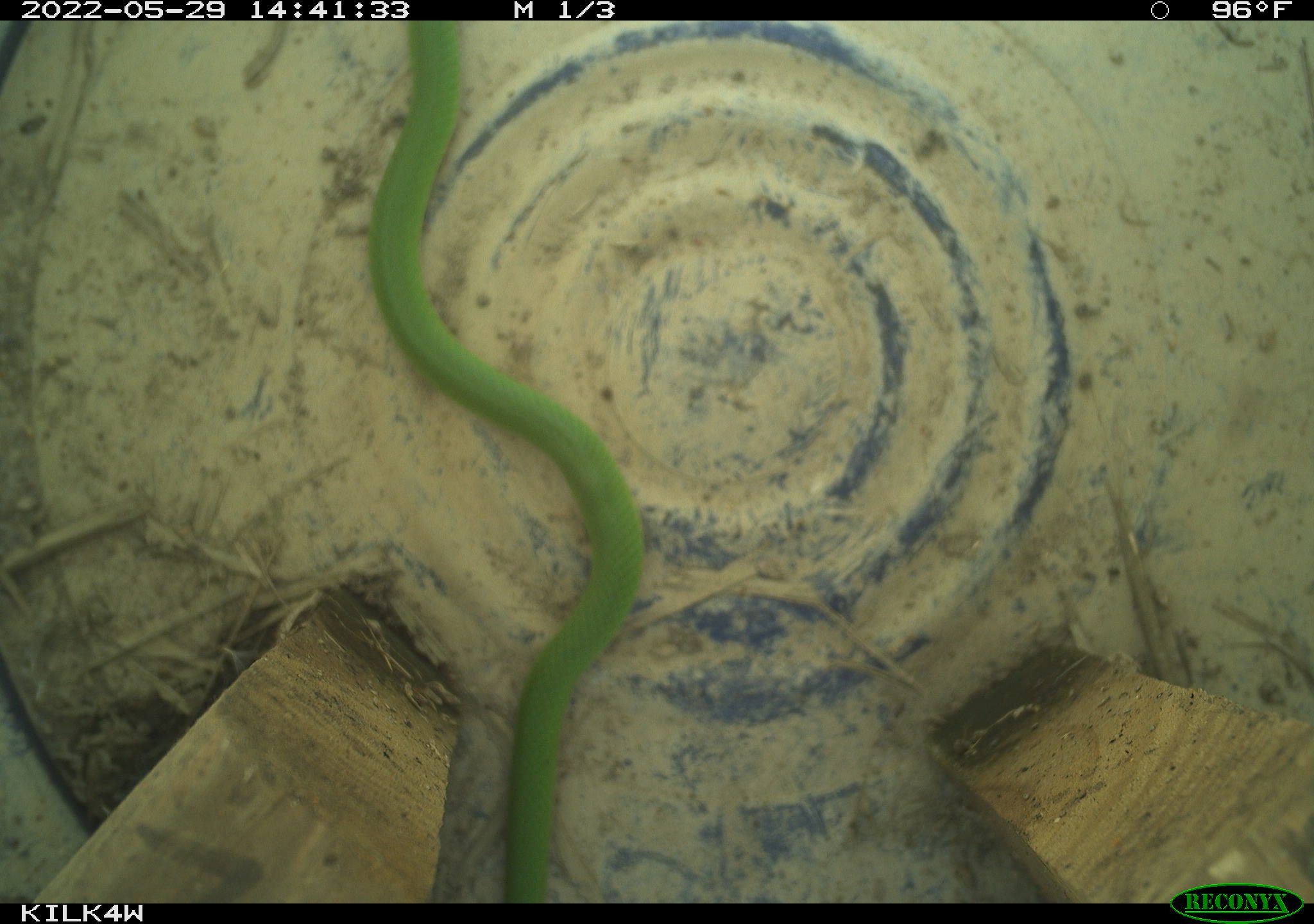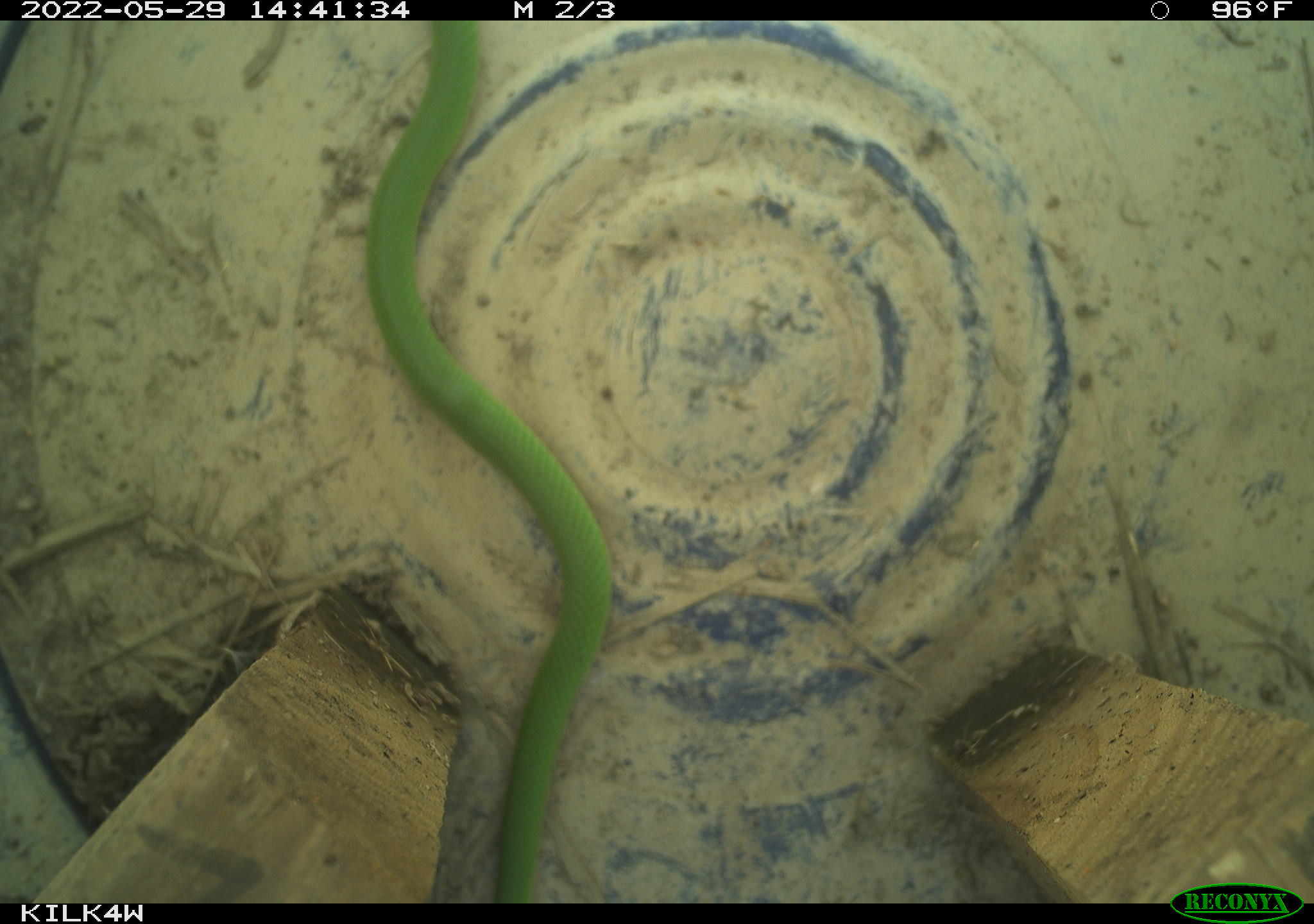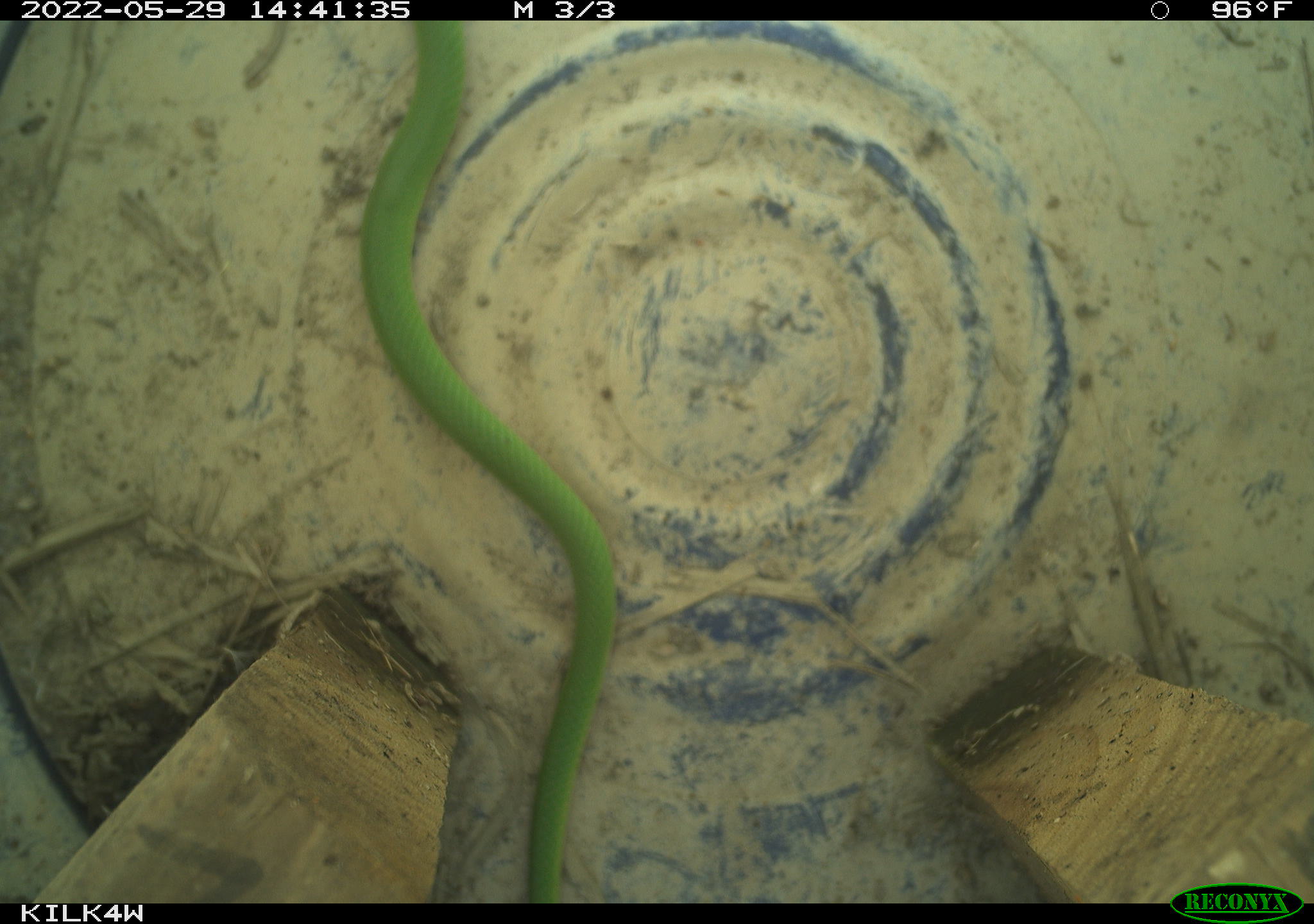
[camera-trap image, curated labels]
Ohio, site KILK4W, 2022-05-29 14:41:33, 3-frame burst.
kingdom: Animalia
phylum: Chordata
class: Reptilia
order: Squamata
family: Colubridae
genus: Opheodrys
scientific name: Opheodrys vernalis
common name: smooth greensnake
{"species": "smooth greensnake (Opheodrys vernalis)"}